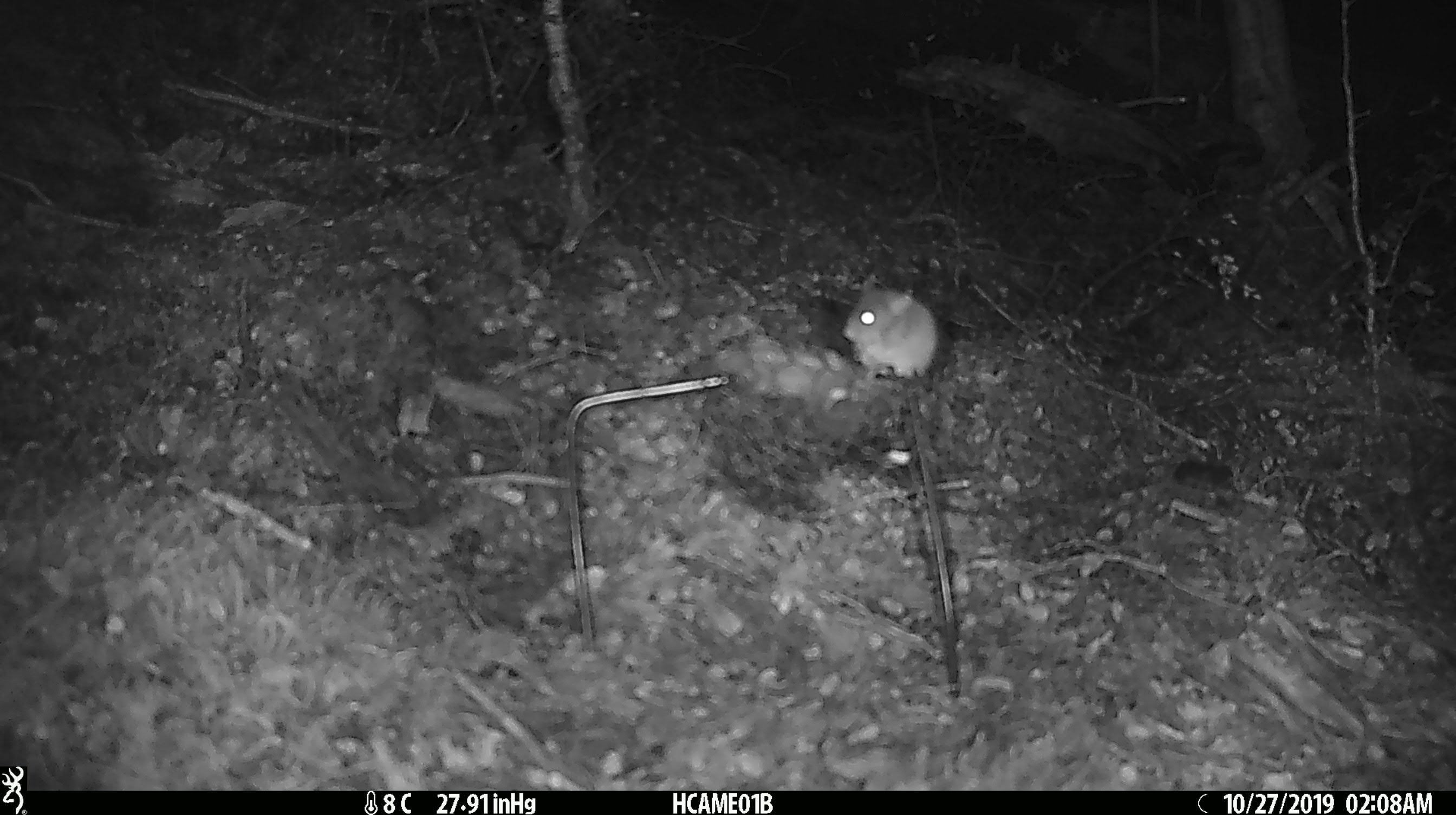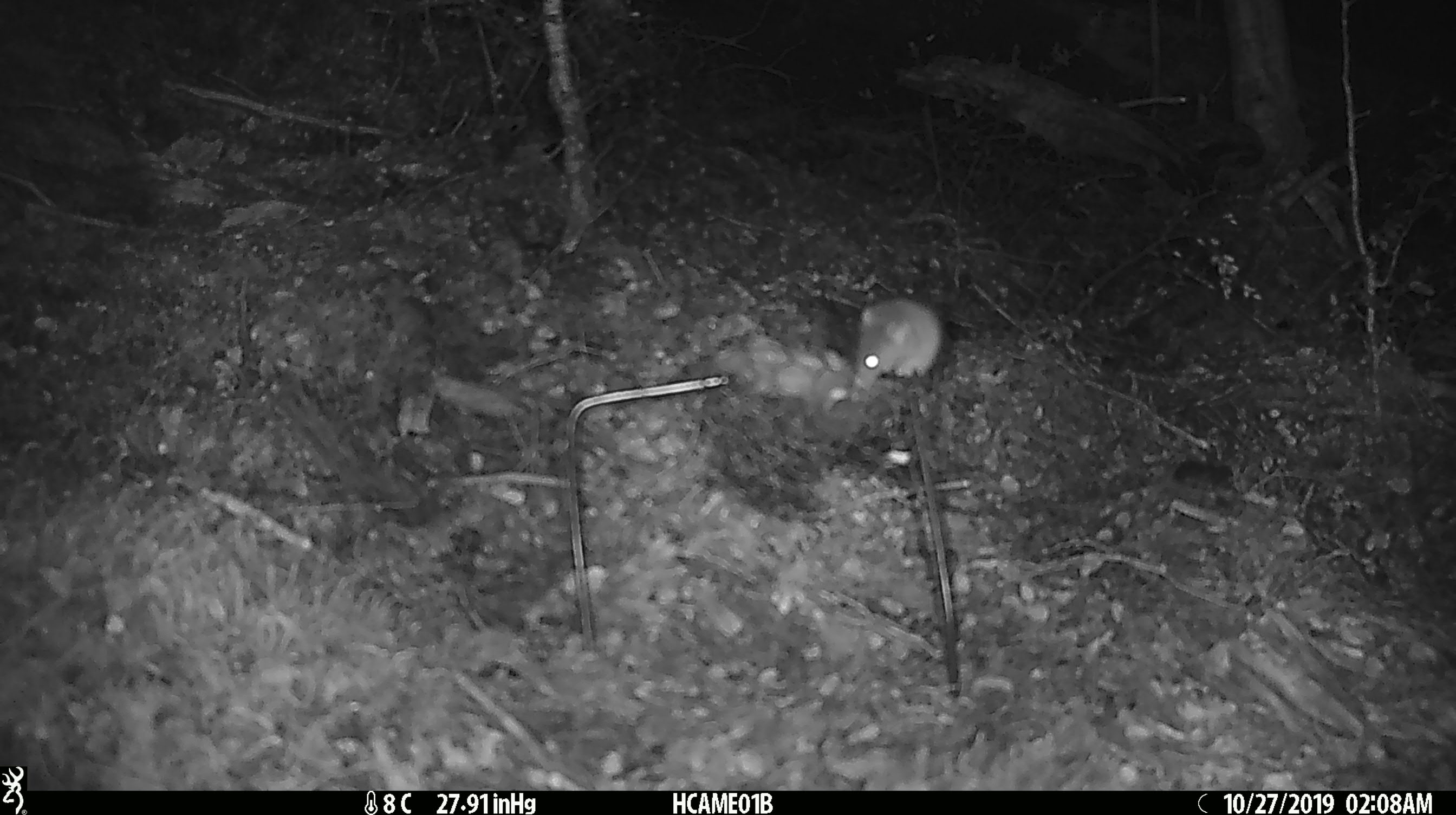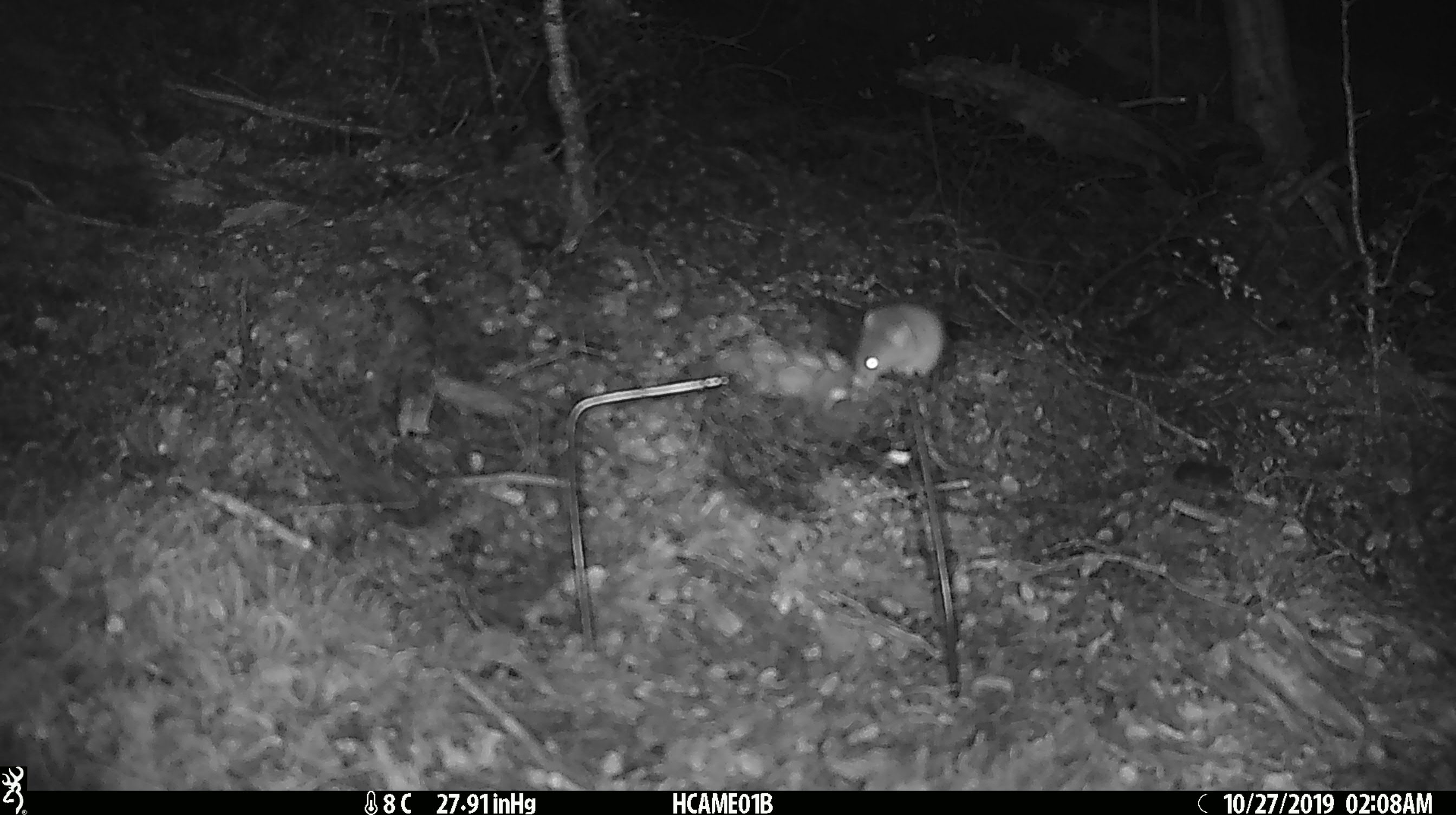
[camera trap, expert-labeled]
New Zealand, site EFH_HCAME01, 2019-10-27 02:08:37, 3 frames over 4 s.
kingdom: Animalia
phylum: Chordata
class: Mammalia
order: Rodentia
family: Muridae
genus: Mus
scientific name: Mus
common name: mouse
Mouse (Mus).